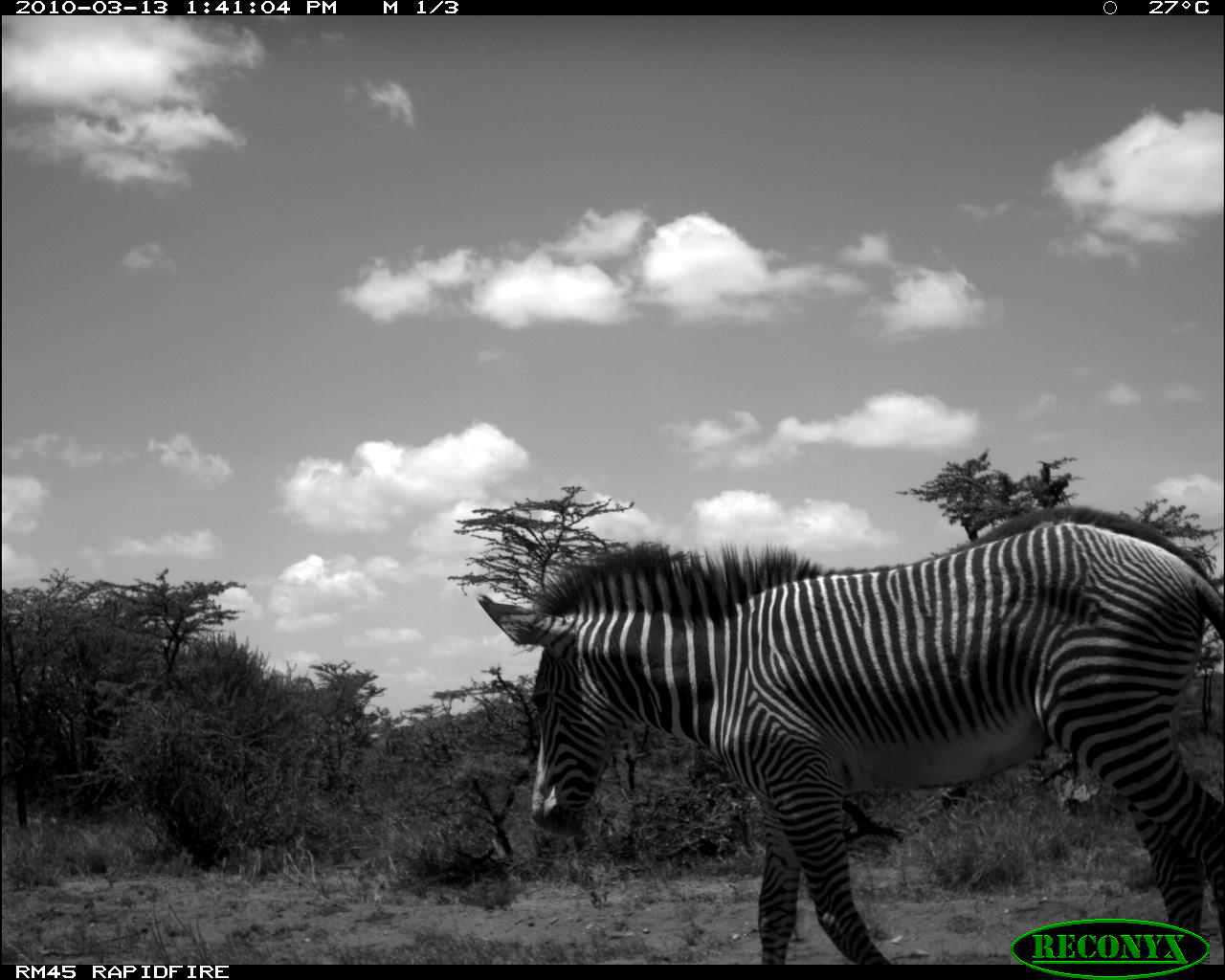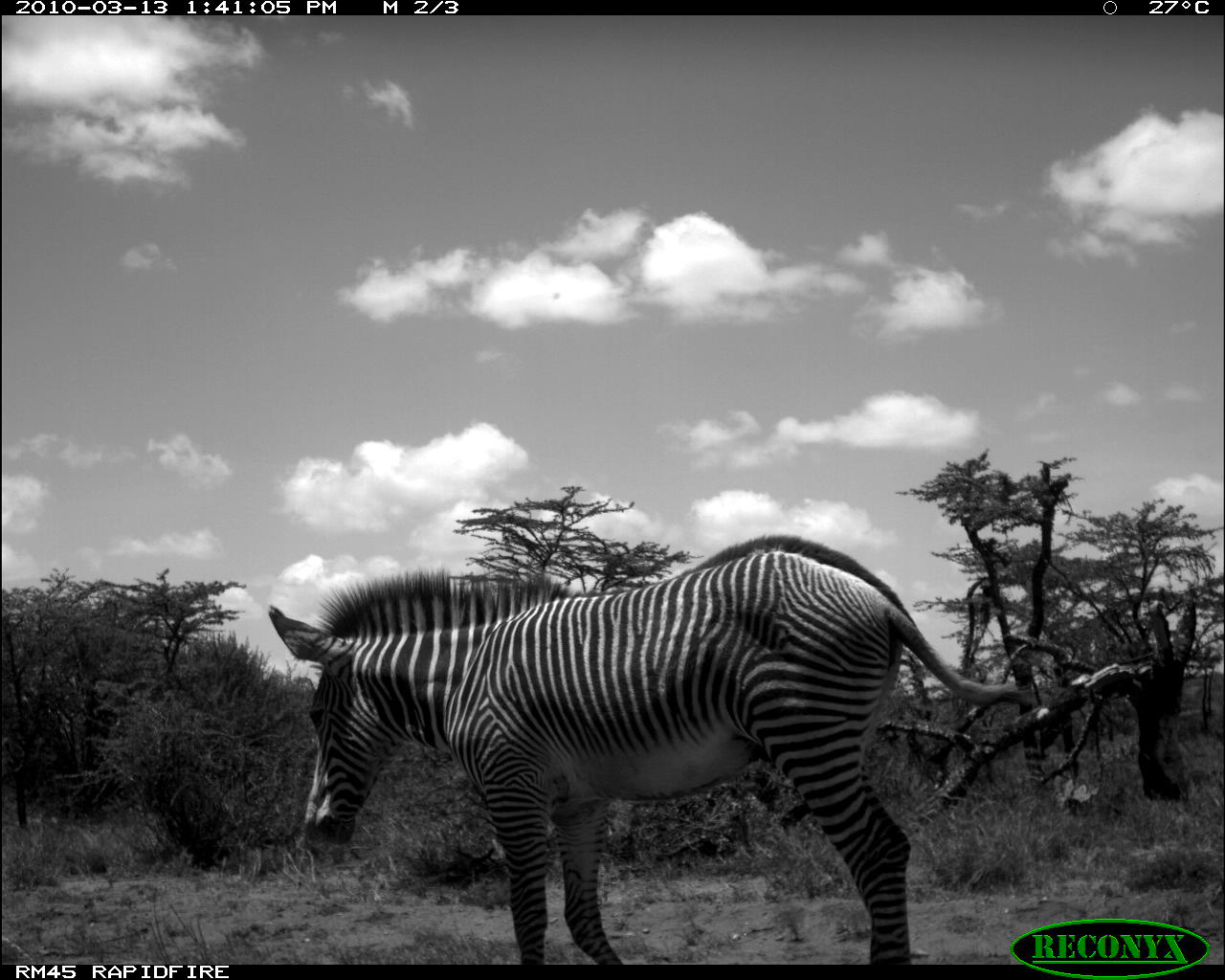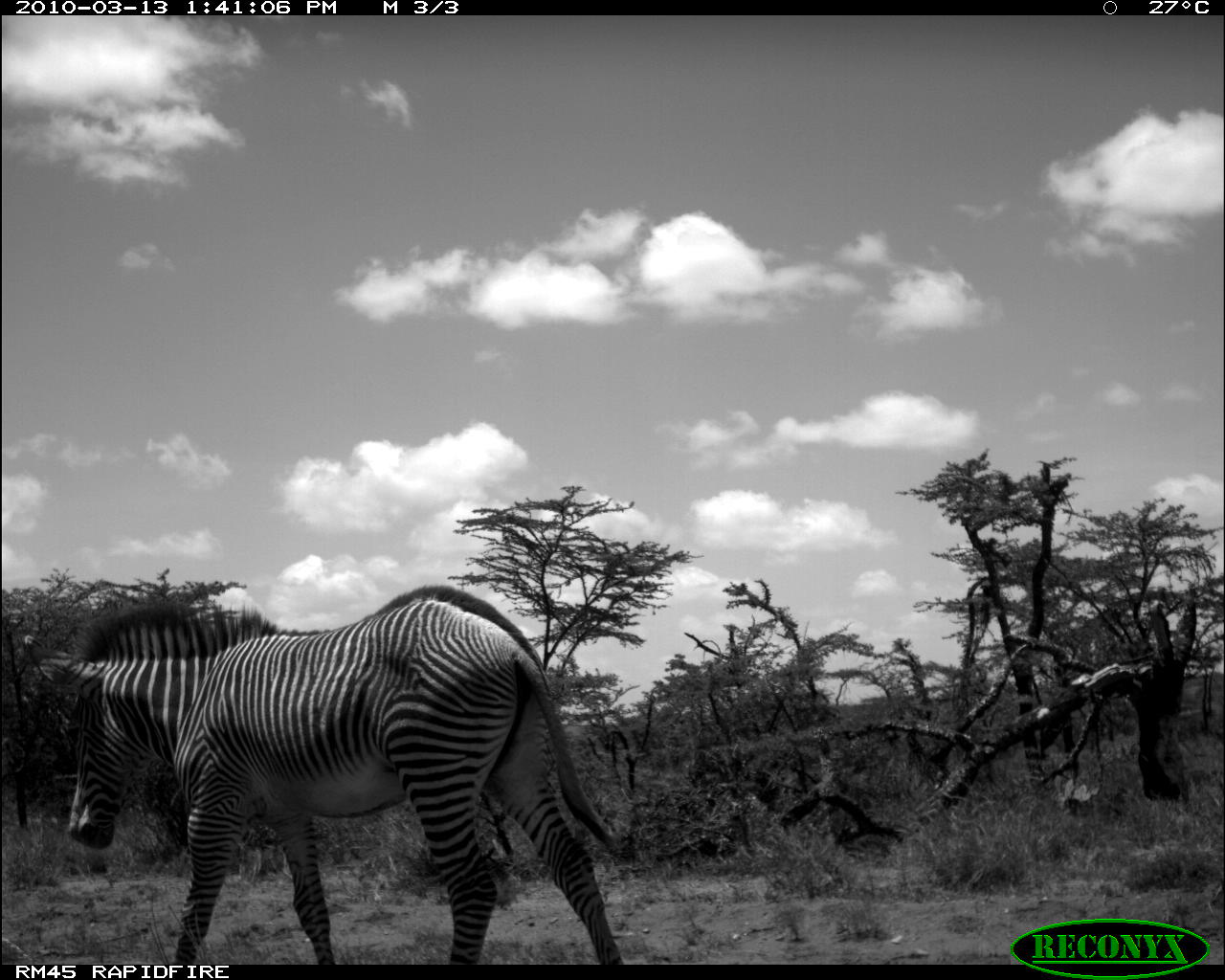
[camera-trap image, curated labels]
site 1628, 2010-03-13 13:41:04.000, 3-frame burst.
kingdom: Animalia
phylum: Chordata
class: Mammalia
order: Perissodactyla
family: Equidae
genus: Equus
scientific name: Equus grevyi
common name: grévy's zebra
Equus grevyi (grévy's zebra), count 1.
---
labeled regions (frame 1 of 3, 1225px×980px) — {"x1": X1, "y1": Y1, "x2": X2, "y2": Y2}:
equus grevyi: {"x1": 475, "y1": 503, "x2": 1224, "y2": 962}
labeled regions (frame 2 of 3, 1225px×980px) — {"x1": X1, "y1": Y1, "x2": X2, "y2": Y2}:
equus grevyi: {"x1": 263, "y1": 530, "x2": 1037, "y2": 961}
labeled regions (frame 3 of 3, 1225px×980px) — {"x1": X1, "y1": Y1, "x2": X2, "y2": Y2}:
equus grevyi: {"x1": 18, "y1": 580, "x2": 629, "y2": 963}